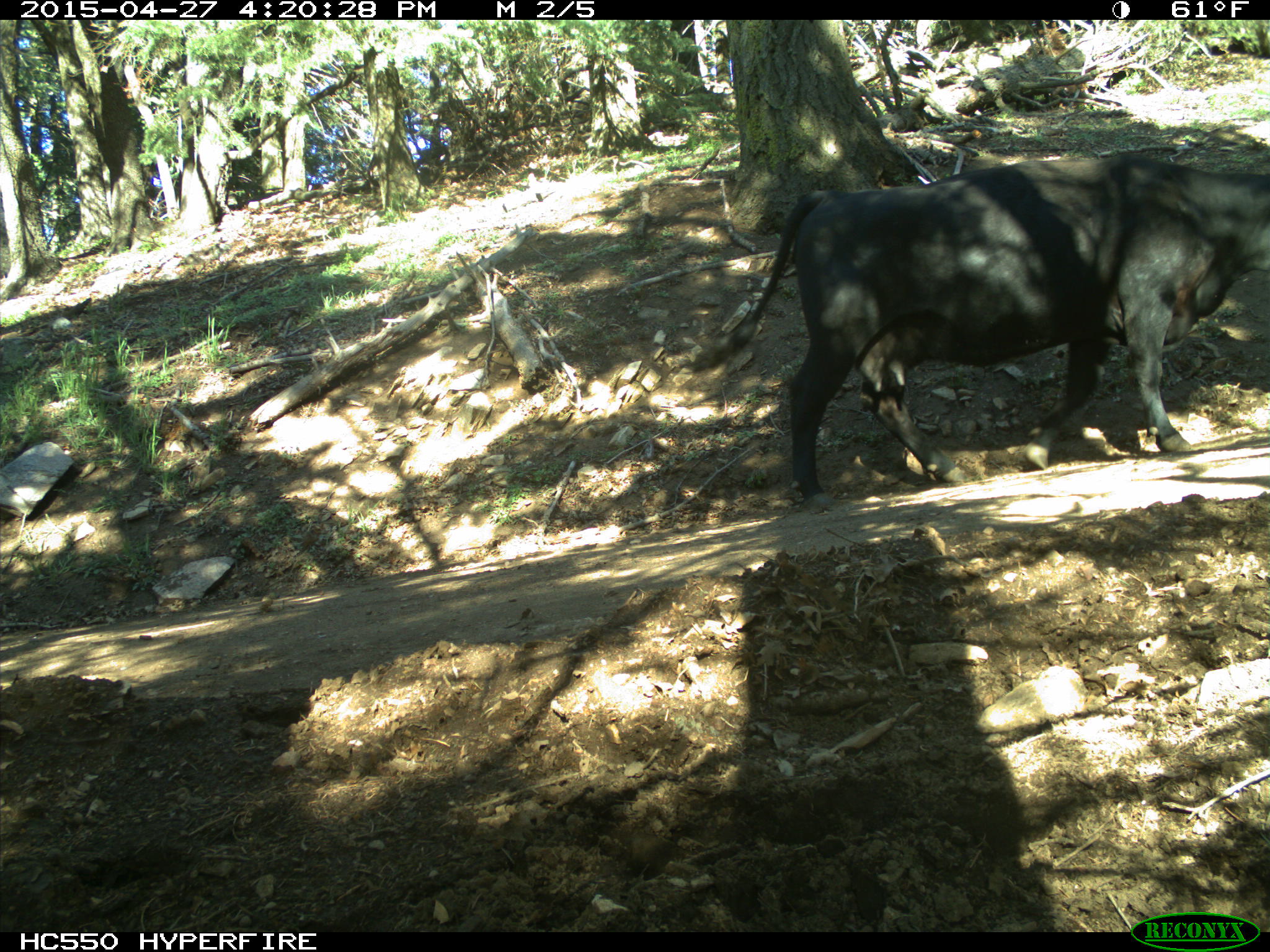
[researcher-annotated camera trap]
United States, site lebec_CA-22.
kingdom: Animalia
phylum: Chordata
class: Mammalia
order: Artiodactyla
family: Bovidae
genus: Bos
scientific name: Bos taurus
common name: domestic cow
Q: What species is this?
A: Bos taurus (domestic cow).